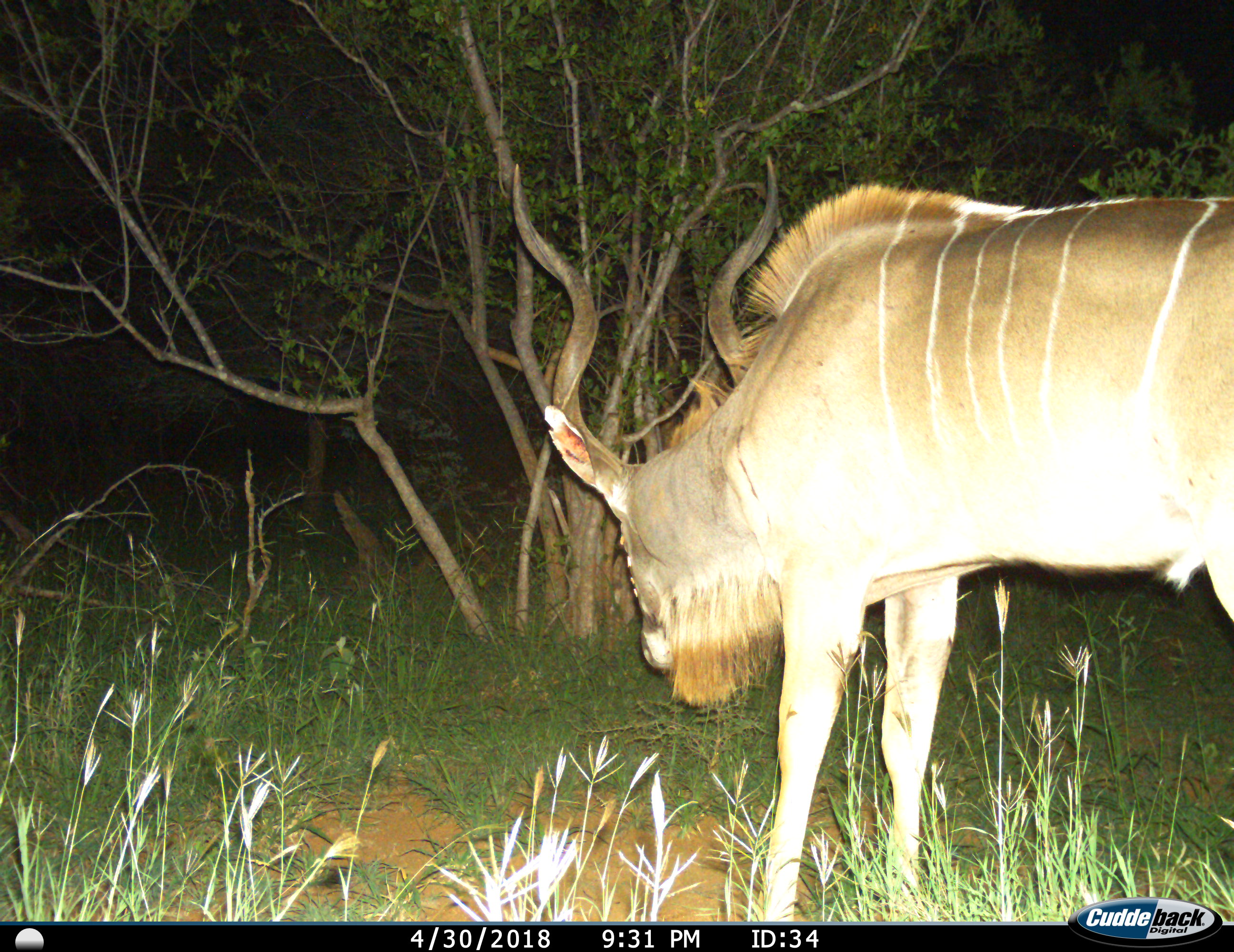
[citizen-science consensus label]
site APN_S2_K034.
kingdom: Animalia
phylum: Chordata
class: Mammalia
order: Artiodactyla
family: Bovidae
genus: Tragelaphus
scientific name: Tragelaphus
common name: kudu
Kudu (Tragelaphus), count 1. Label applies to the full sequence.